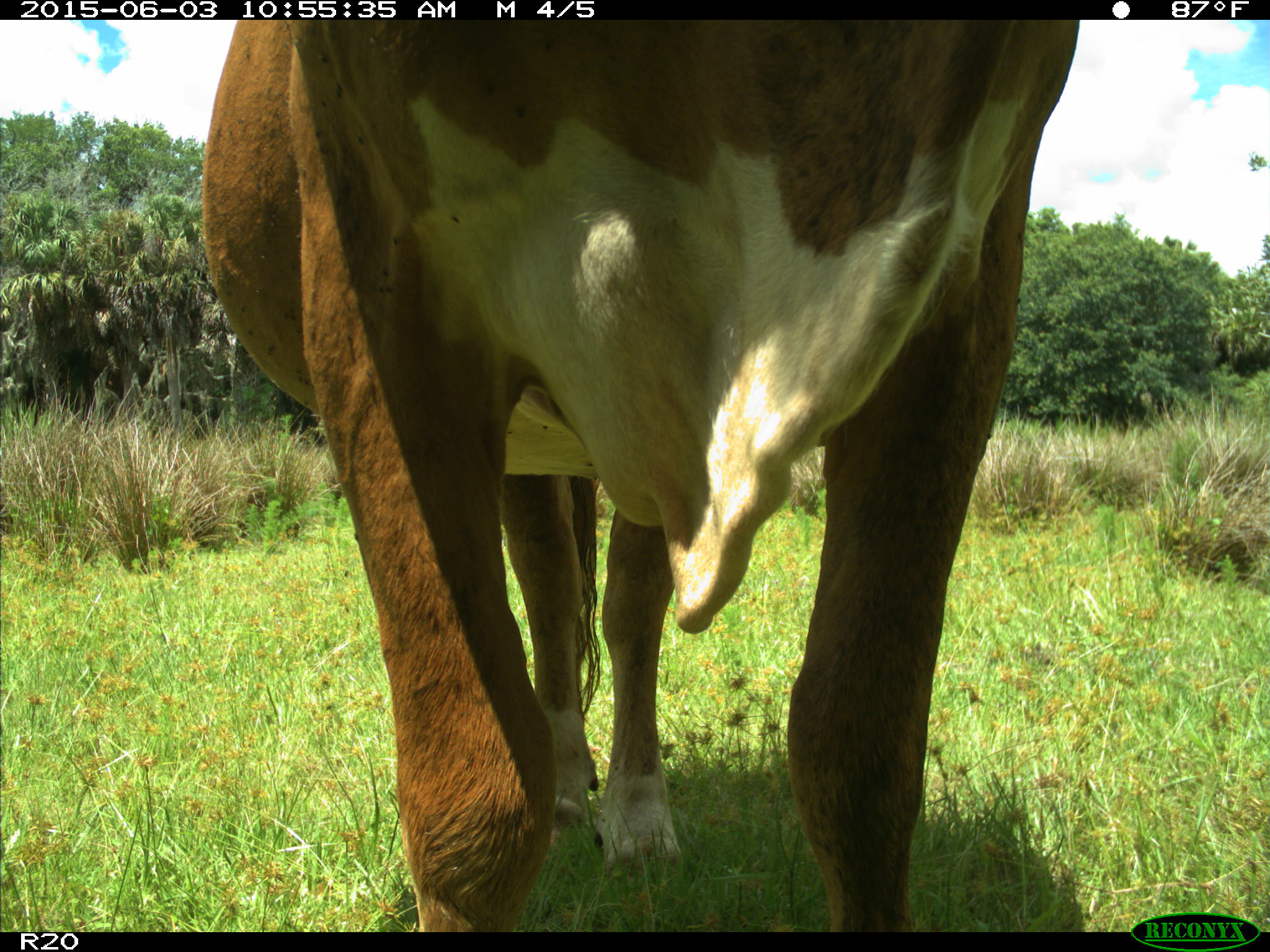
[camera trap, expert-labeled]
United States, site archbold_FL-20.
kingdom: Animalia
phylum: Chordata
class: Mammalia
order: Artiodactyla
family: Bovidae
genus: Bos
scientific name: Bos taurus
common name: domestic cow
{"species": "Bos taurus (domestic cow)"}